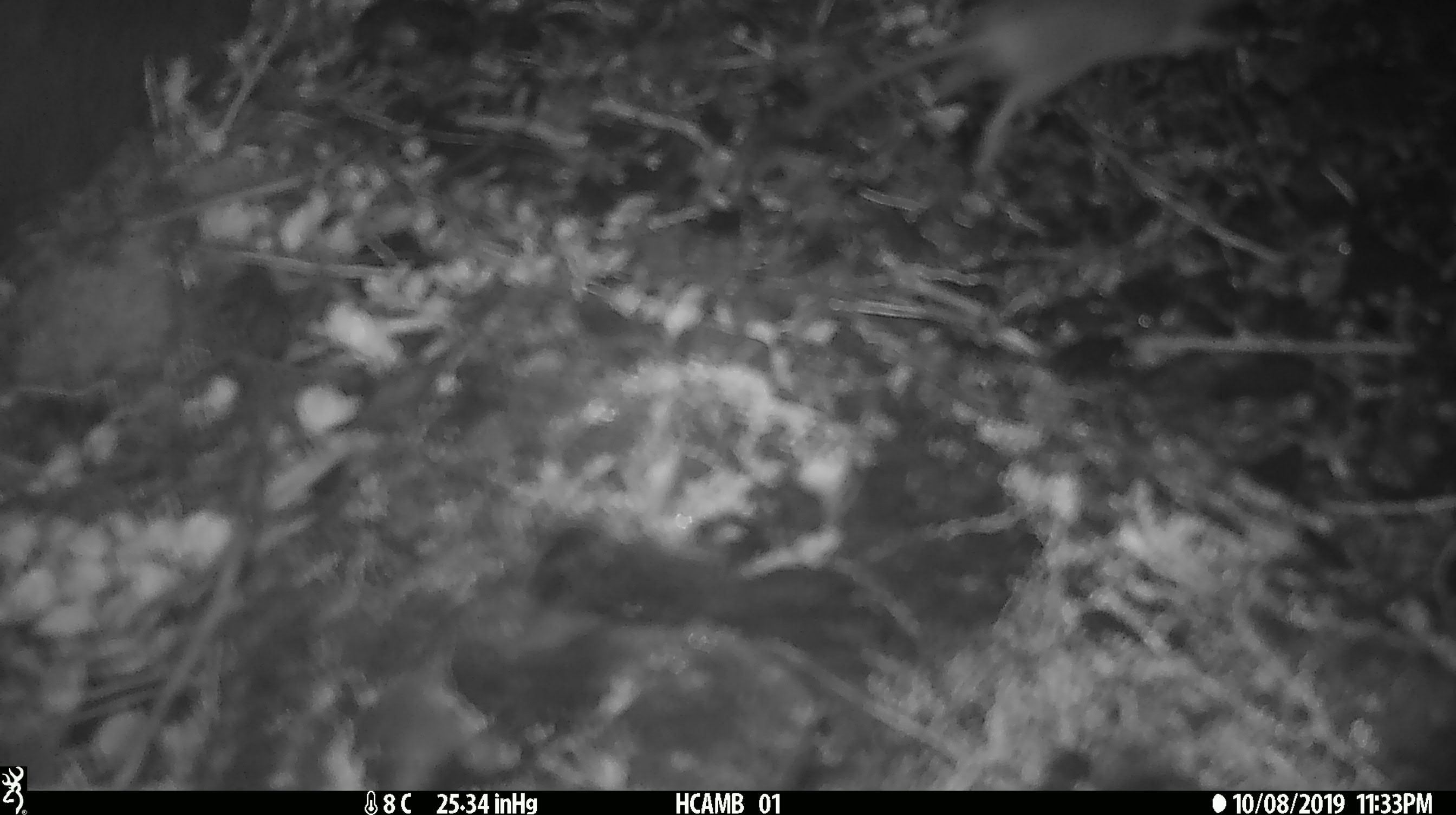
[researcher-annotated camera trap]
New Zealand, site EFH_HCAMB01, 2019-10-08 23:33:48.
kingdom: Animalia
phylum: Chordata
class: Mammalia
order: Rodentia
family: Muridae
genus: Mus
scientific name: Mus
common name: mouse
Mouse (Mus).